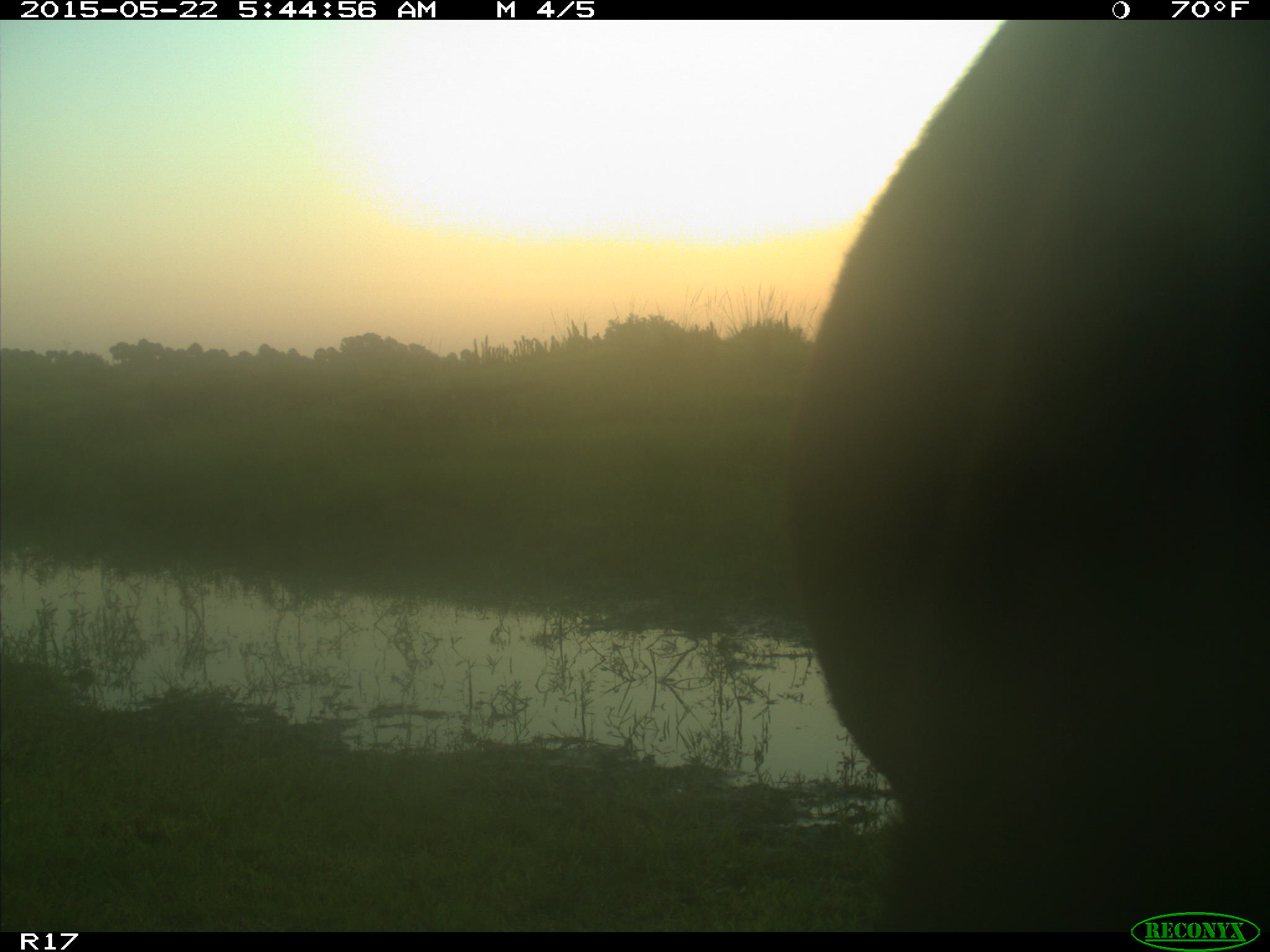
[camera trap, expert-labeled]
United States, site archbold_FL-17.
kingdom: Animalia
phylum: Chordata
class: Mammalia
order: Artiodactyla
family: Bovidae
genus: Bos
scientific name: Bos taurus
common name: domestic cow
Bos taurus (domestic cow).